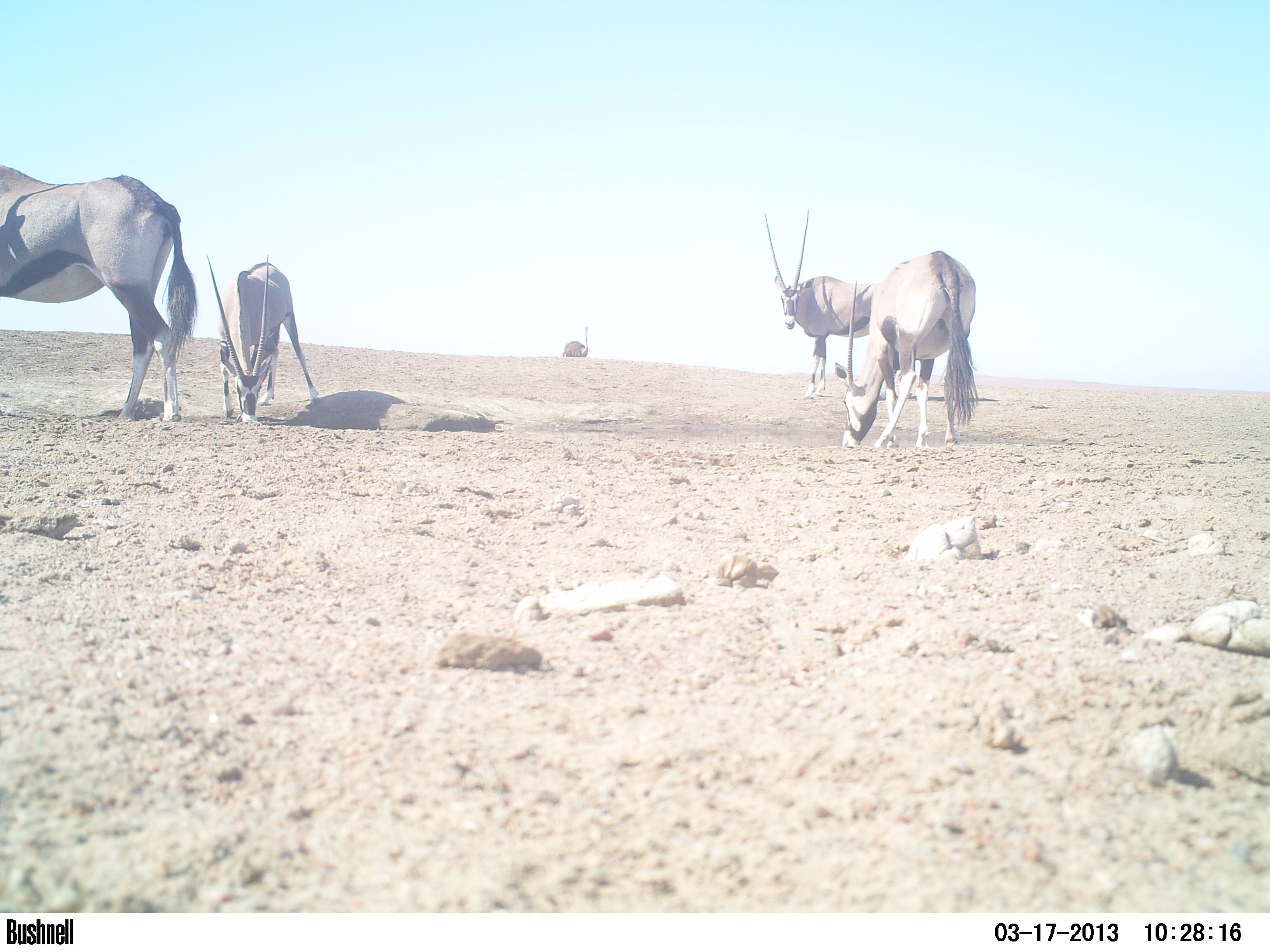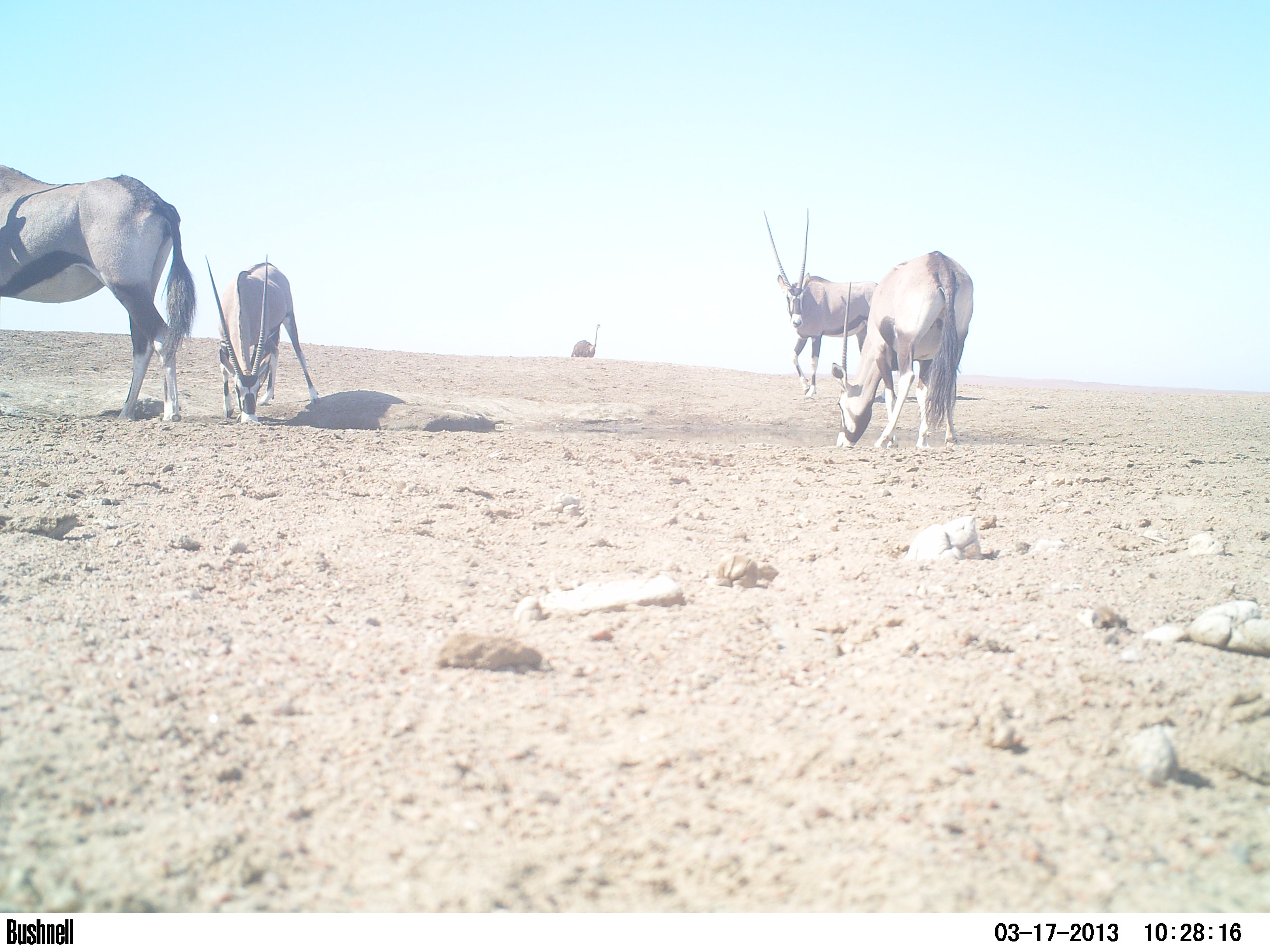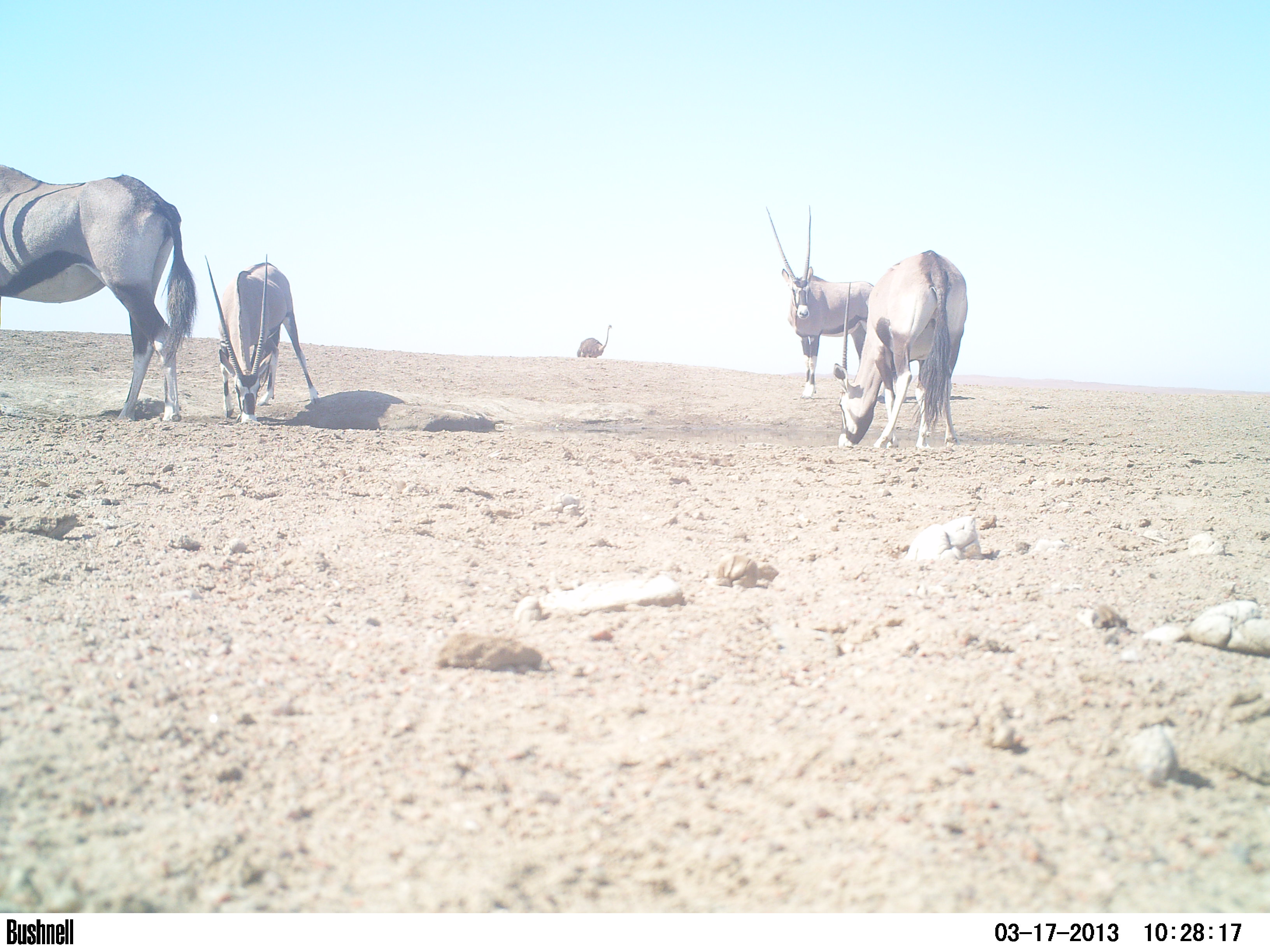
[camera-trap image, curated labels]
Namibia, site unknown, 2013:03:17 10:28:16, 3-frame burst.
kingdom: Animalia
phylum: Chordata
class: Mammalia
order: Artiodactyla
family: Bovidae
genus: Oryx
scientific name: Oryx gazella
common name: gemsbok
Oryx gazella (gemsbok).